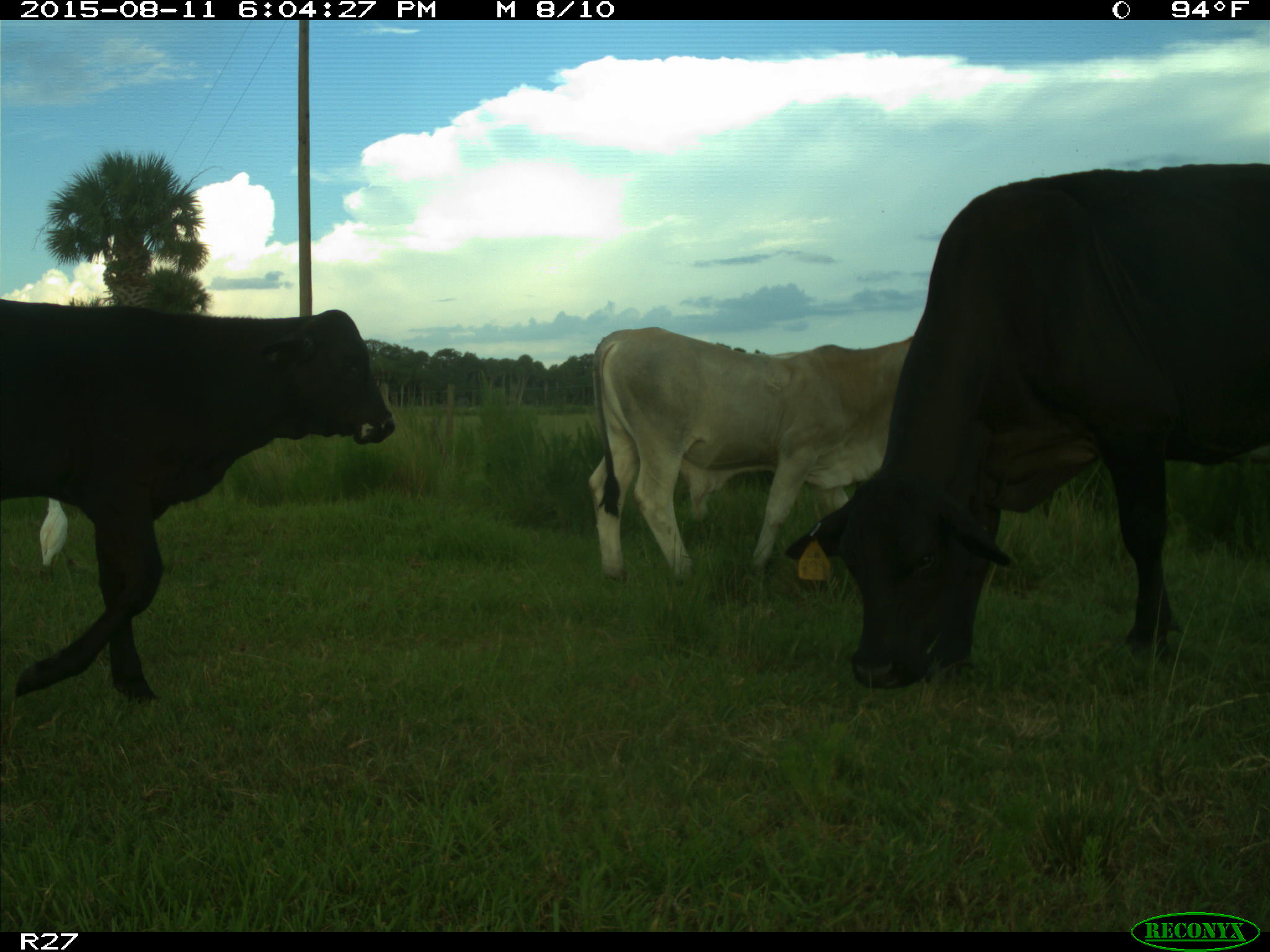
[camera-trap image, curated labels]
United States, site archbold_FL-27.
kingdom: Animalia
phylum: Chordata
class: Mammalia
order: Artiodactyla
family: Bovidae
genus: Bos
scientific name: Bos taurus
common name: domestic cow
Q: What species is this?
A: Bos taurus (domestic cow).